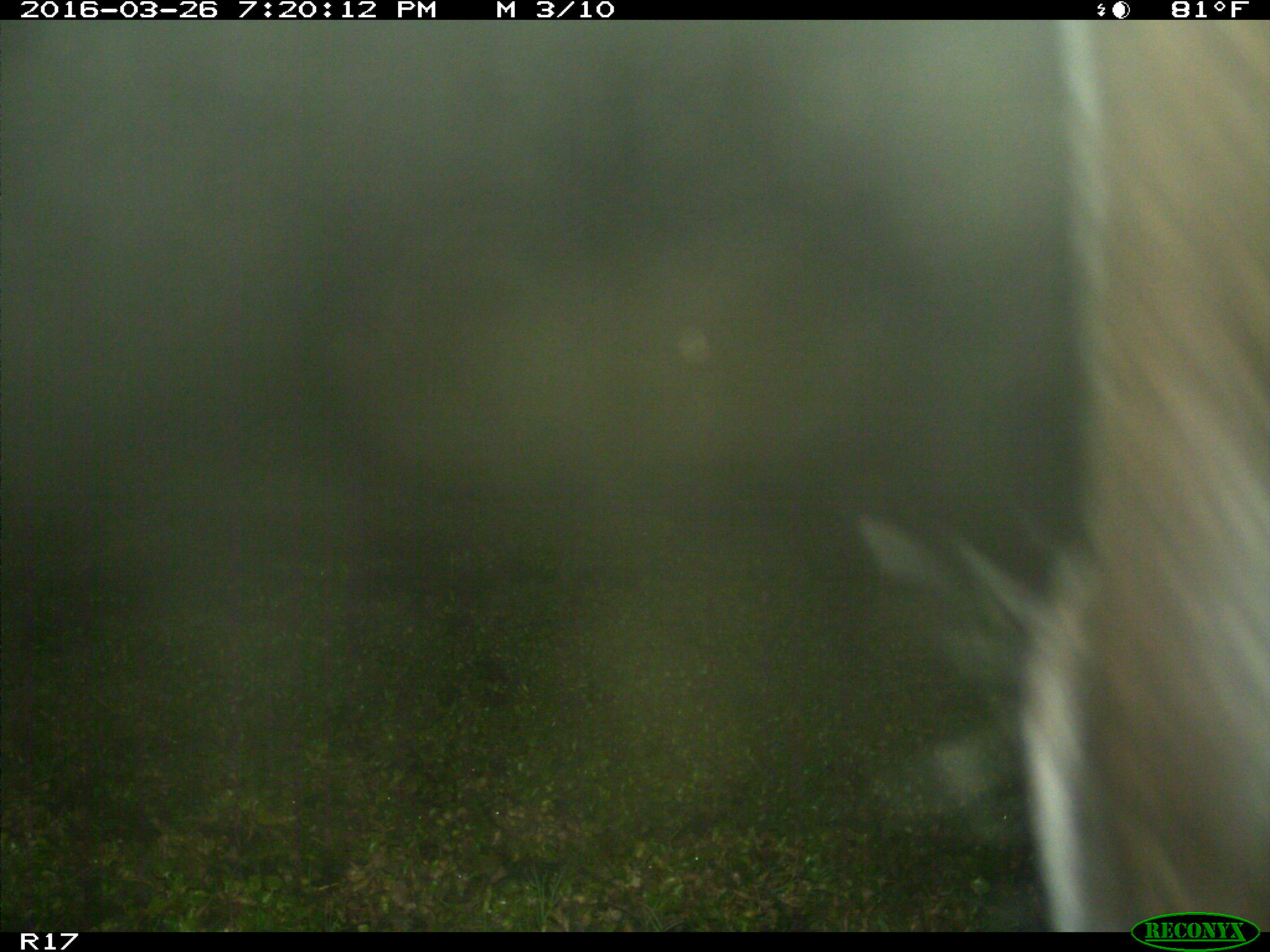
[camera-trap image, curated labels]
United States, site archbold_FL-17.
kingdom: Animalia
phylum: Chordata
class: Mammalia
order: Artiodactyla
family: Bovidae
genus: Bos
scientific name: Bos taurus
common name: domestic cow